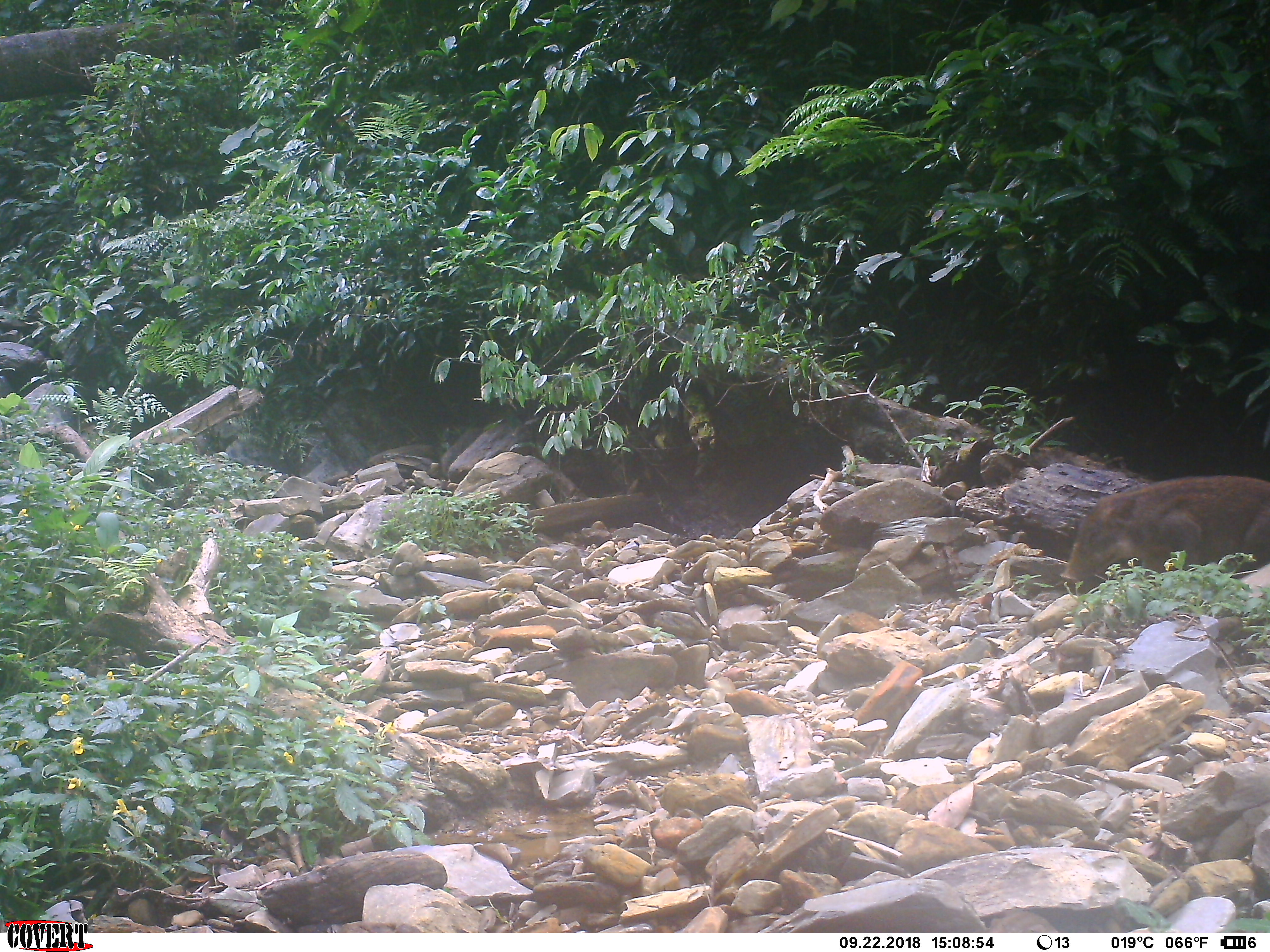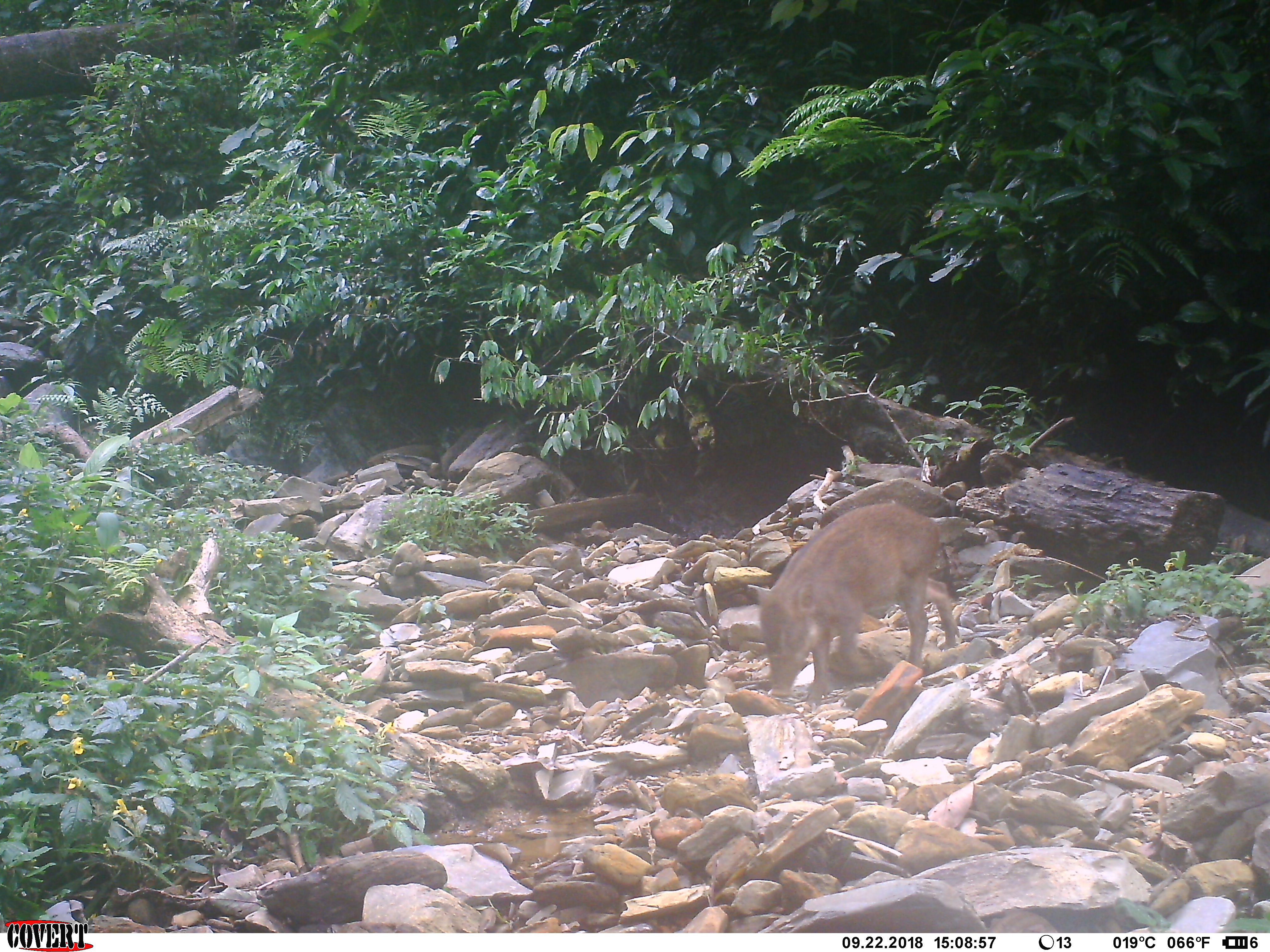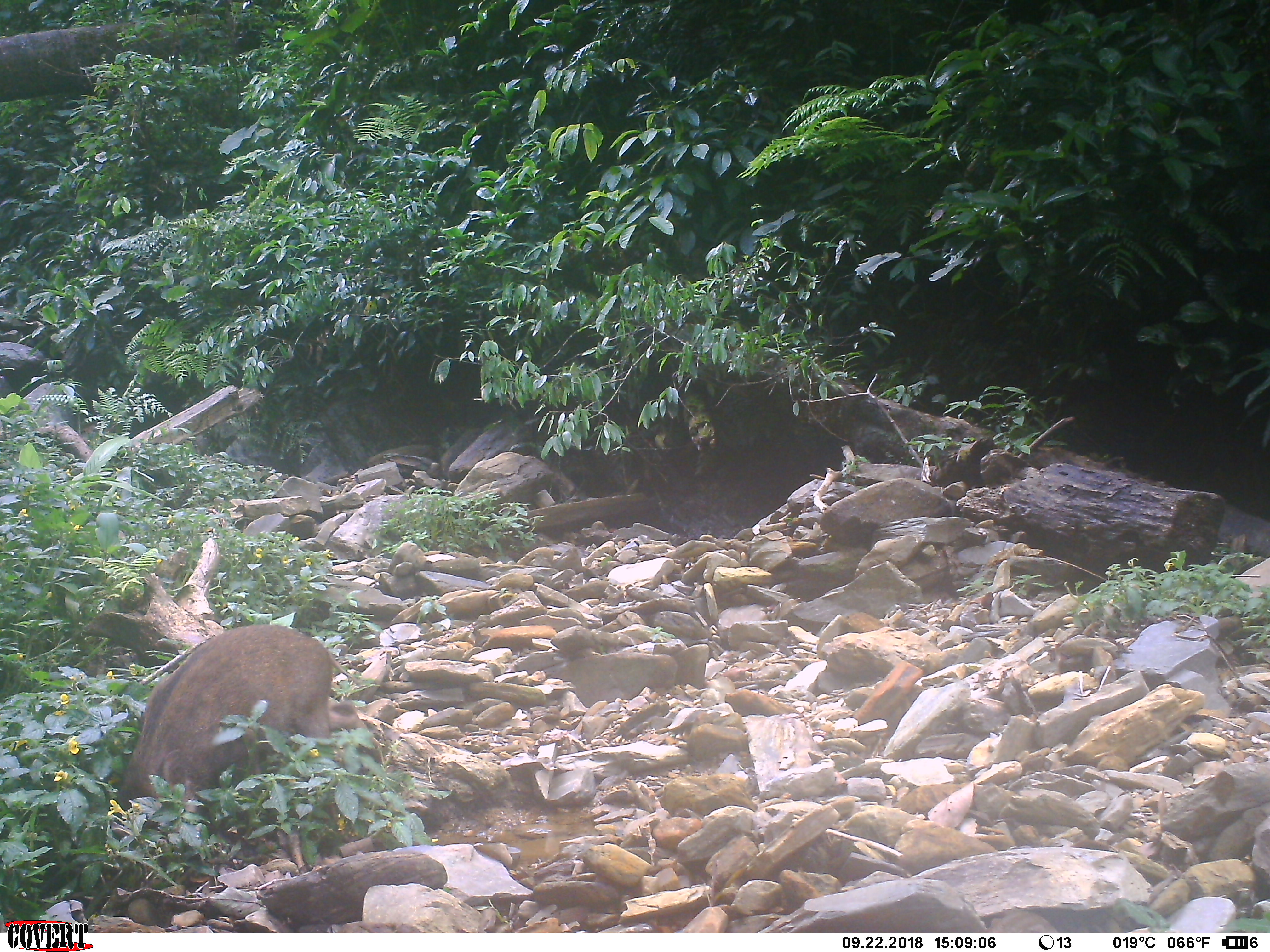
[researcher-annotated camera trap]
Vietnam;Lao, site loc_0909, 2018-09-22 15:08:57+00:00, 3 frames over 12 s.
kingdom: Animalia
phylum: Chordata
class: Mammalia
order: Artiodactyla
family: Suidae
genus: Sus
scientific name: Sus scrofa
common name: eurasian wild pig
Eurasian wild pig (Sus scrofa). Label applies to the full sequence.